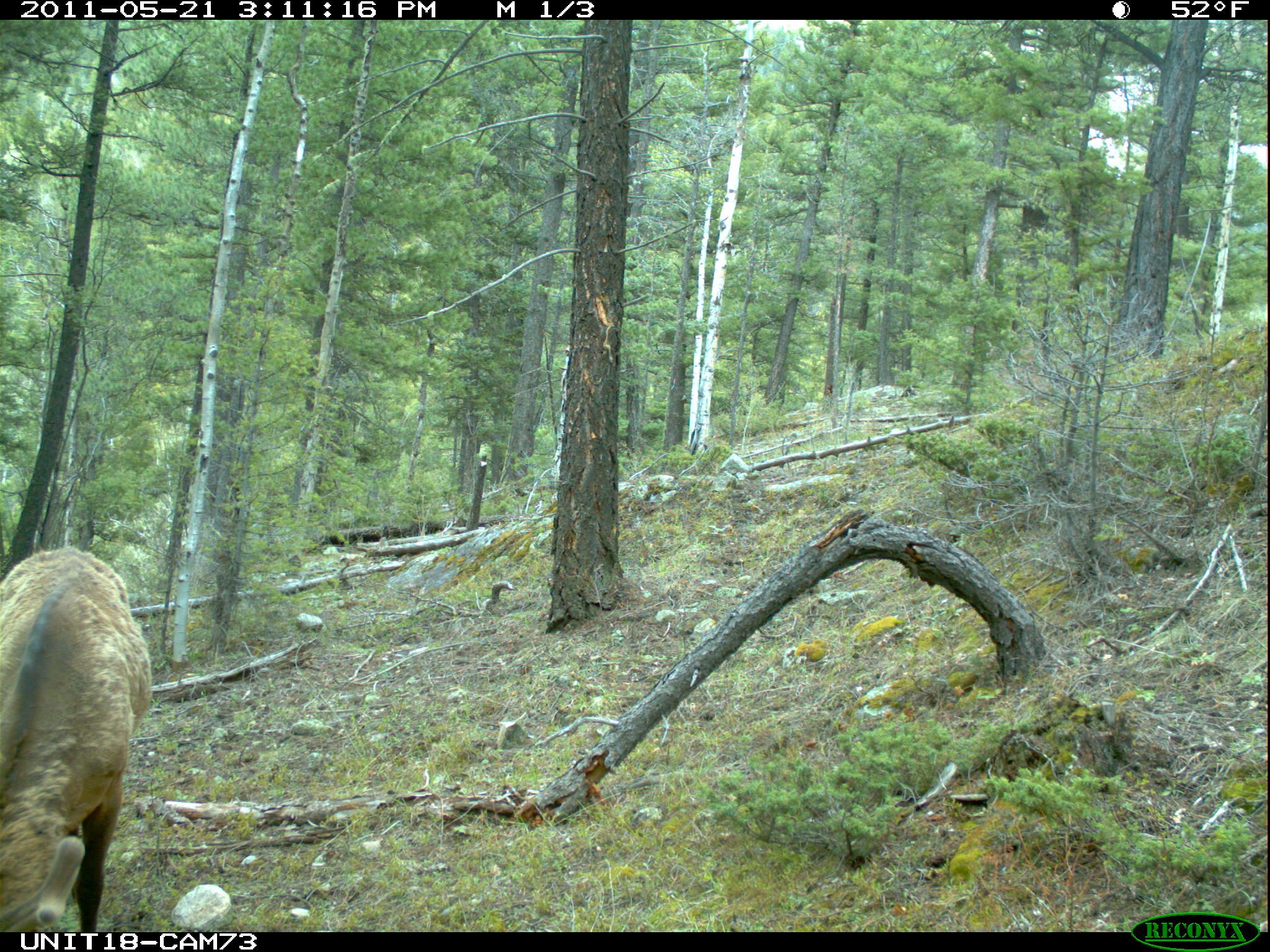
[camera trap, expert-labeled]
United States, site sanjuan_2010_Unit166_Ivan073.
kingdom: Animalia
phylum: Chordata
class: Mammalia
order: Artiodactyla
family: Cervidae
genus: Cervus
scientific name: Cervus elaphus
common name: red deer